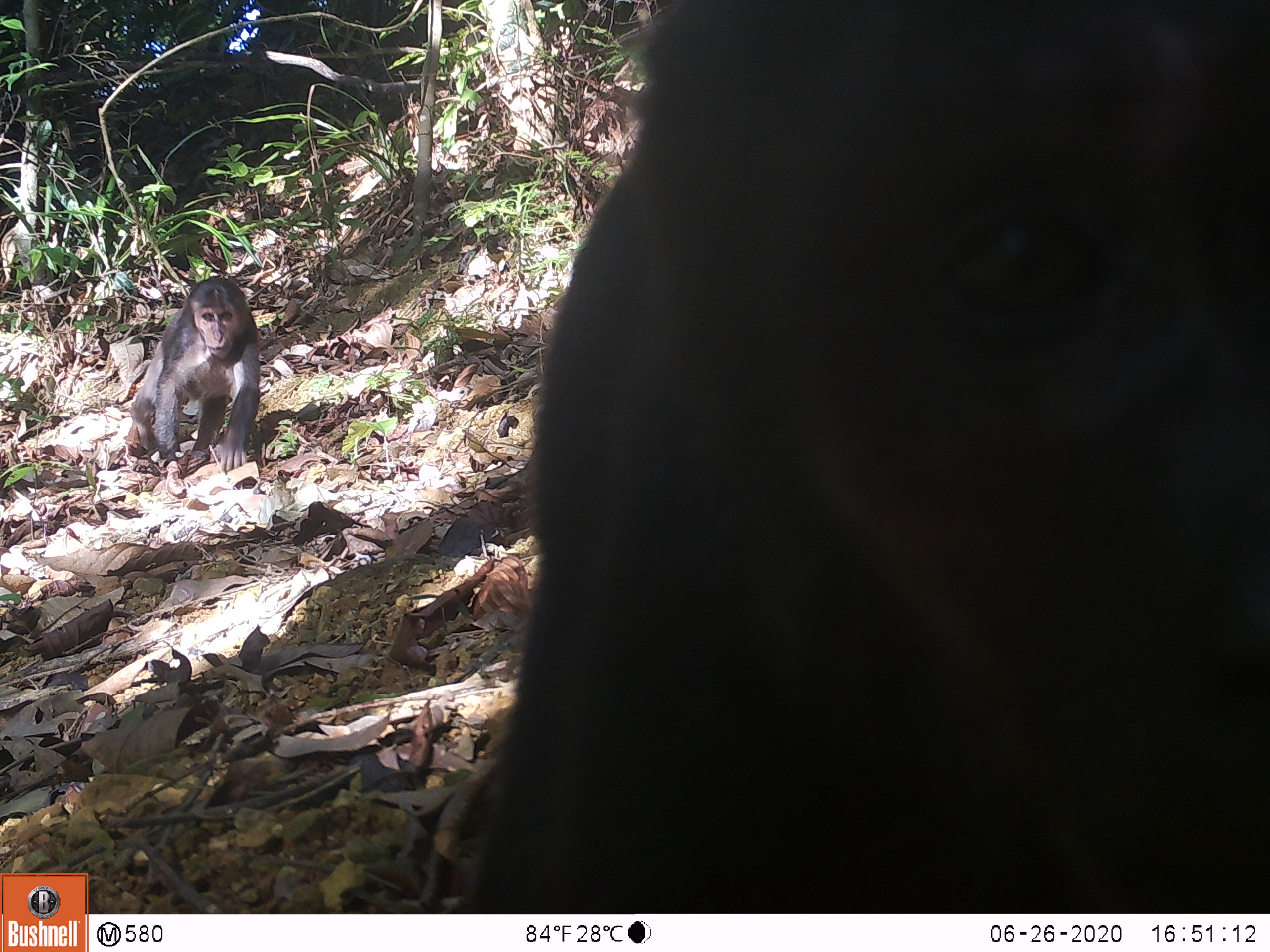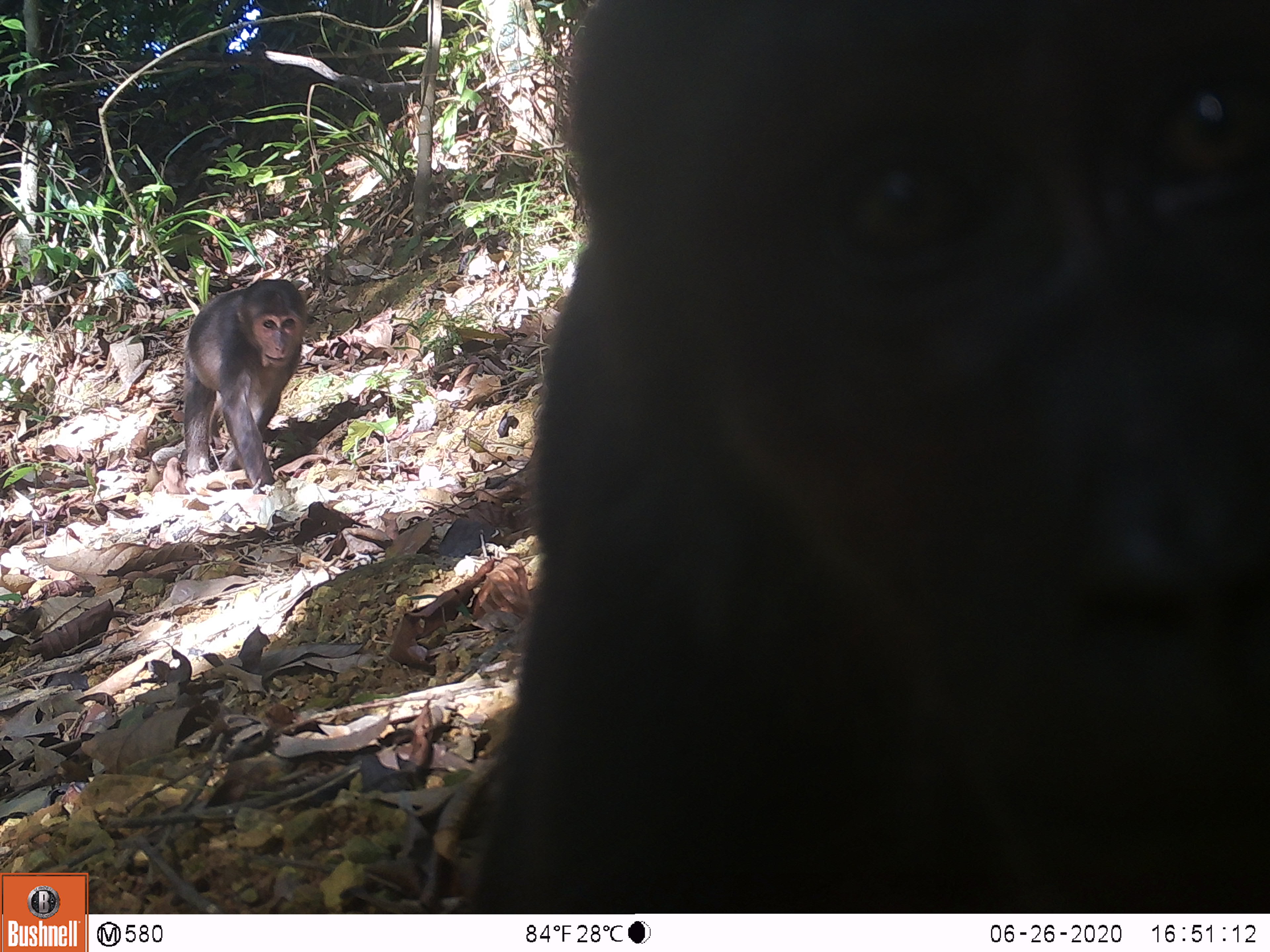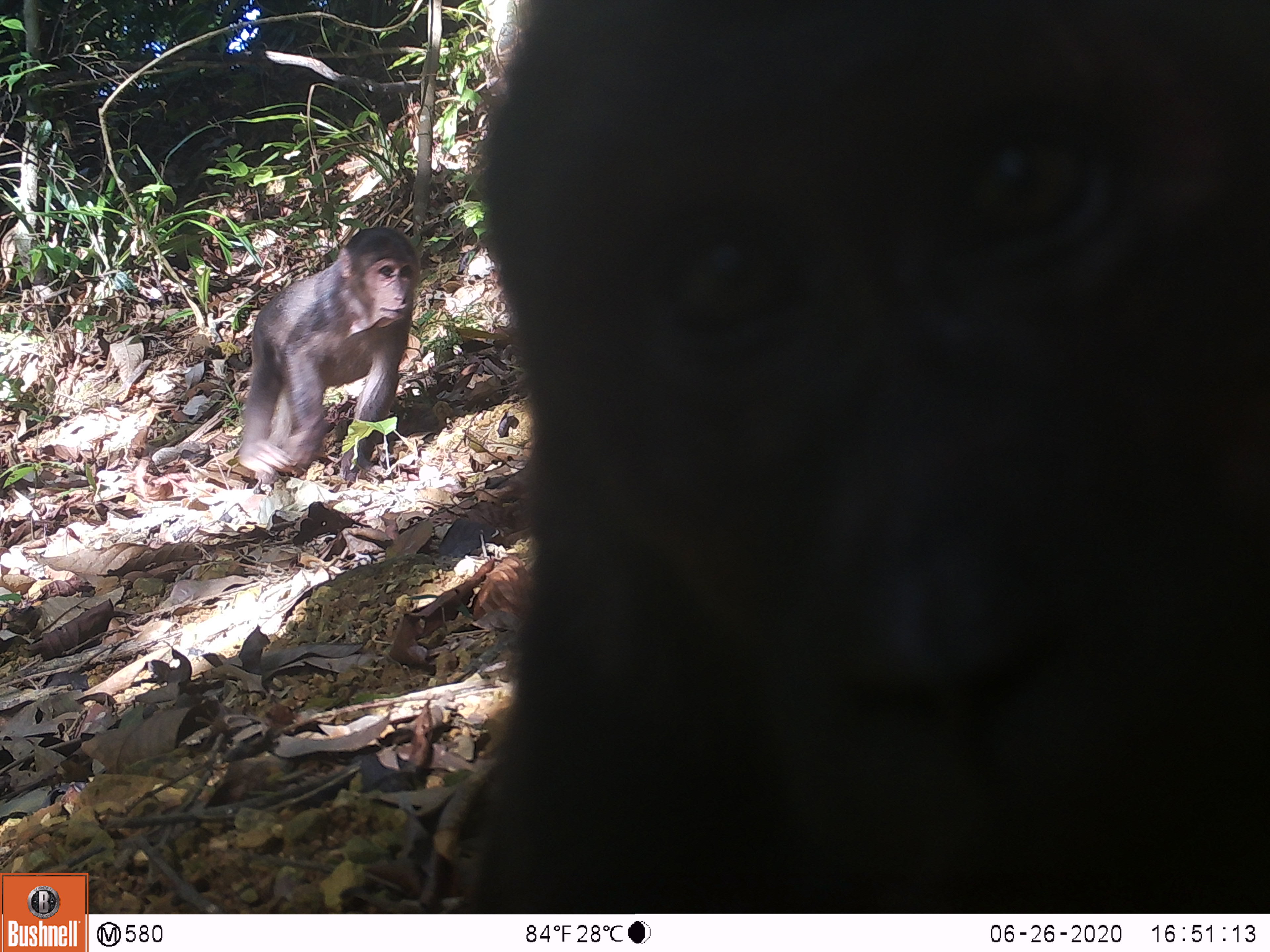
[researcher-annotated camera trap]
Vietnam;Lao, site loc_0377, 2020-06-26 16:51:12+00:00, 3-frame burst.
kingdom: Animalia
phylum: Chordata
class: Mammalia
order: Primates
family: Cercopithecidae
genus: Macaca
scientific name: Macaca arctoides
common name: stump-tailed macaque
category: stump tailed macaque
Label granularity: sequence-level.